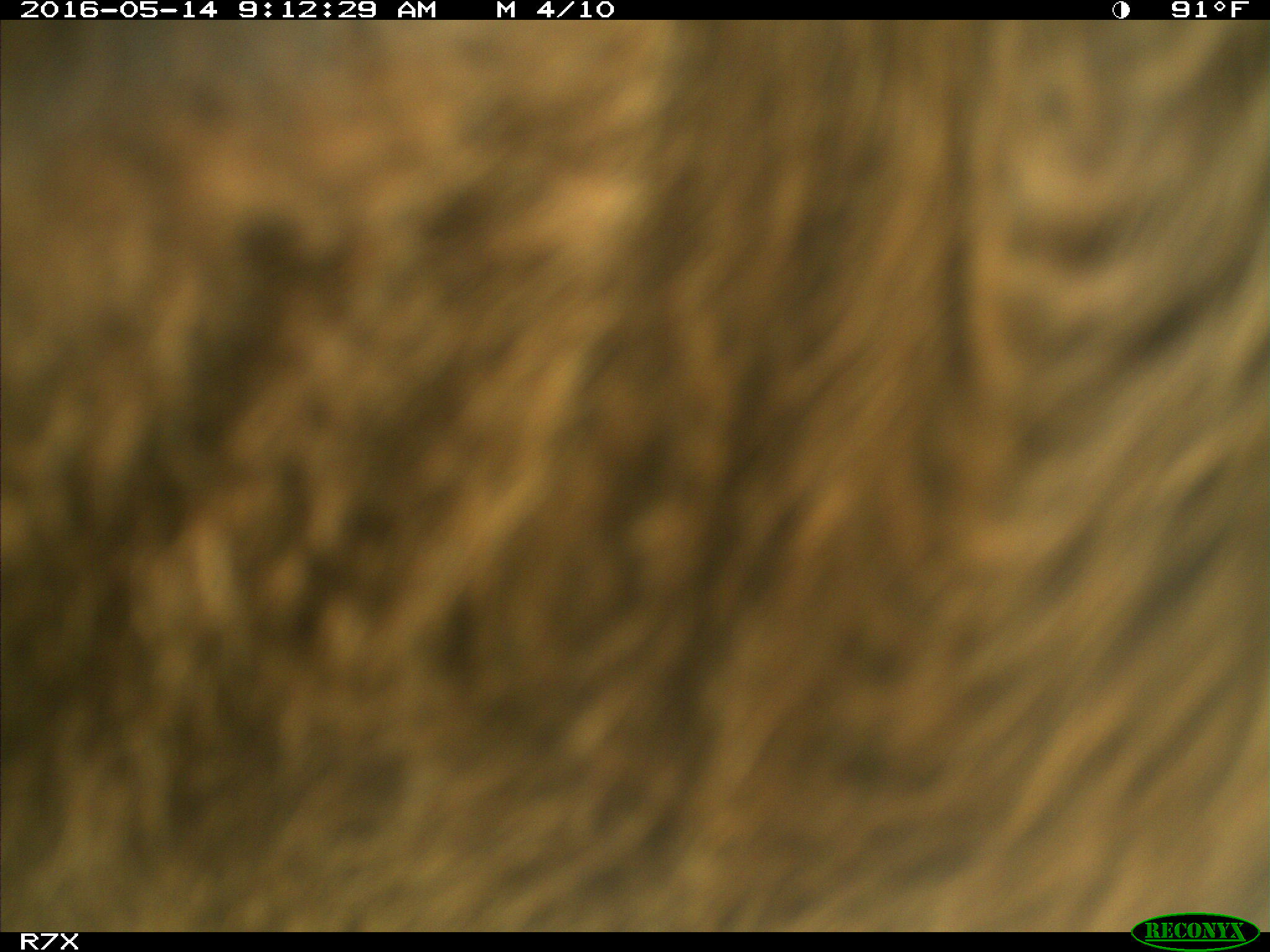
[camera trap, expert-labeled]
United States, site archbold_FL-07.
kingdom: Animalia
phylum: Chordata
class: Mammalia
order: Artiodactyla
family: Bovidae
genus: Bos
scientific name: Bos taurus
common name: domestic cow